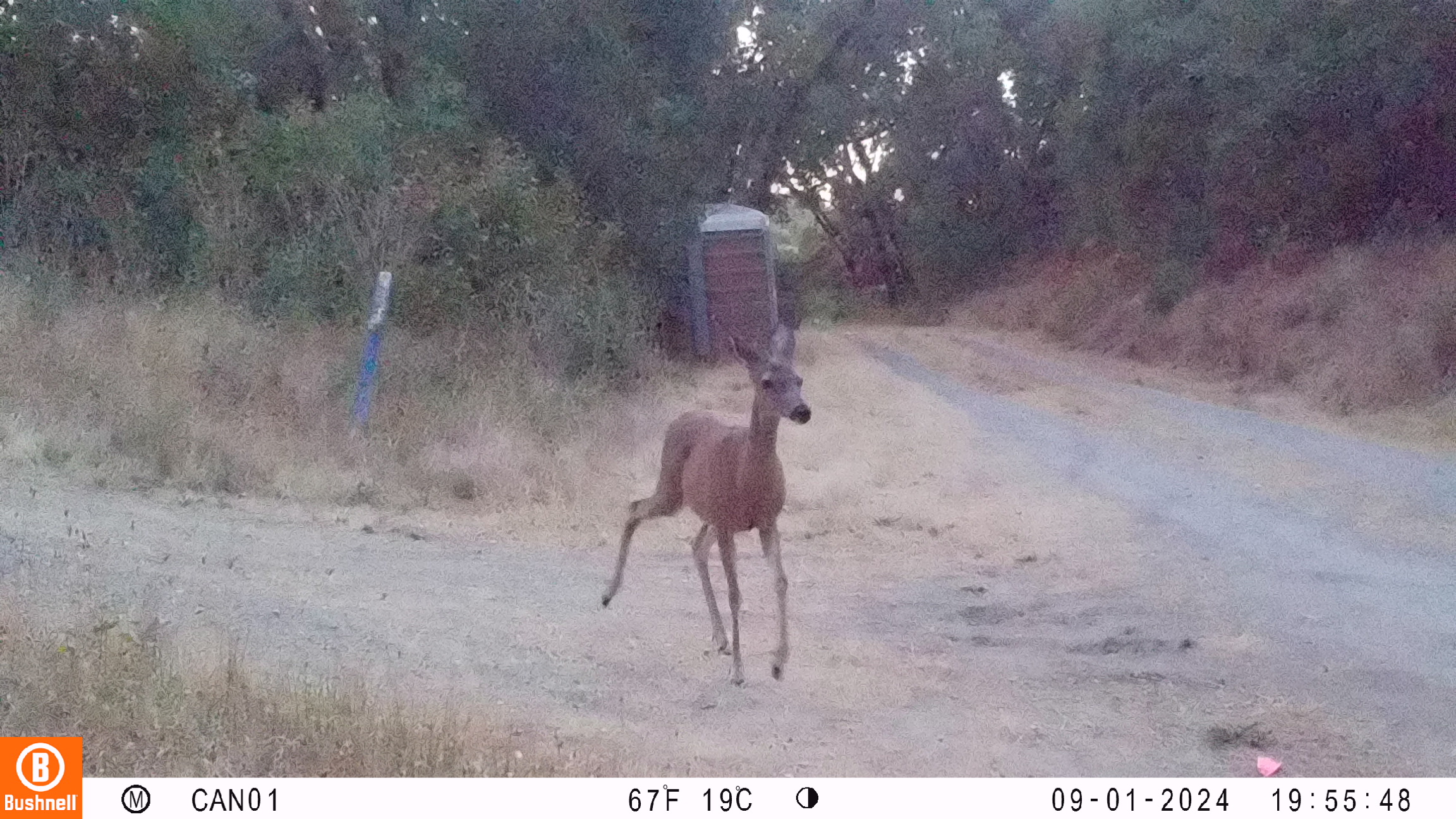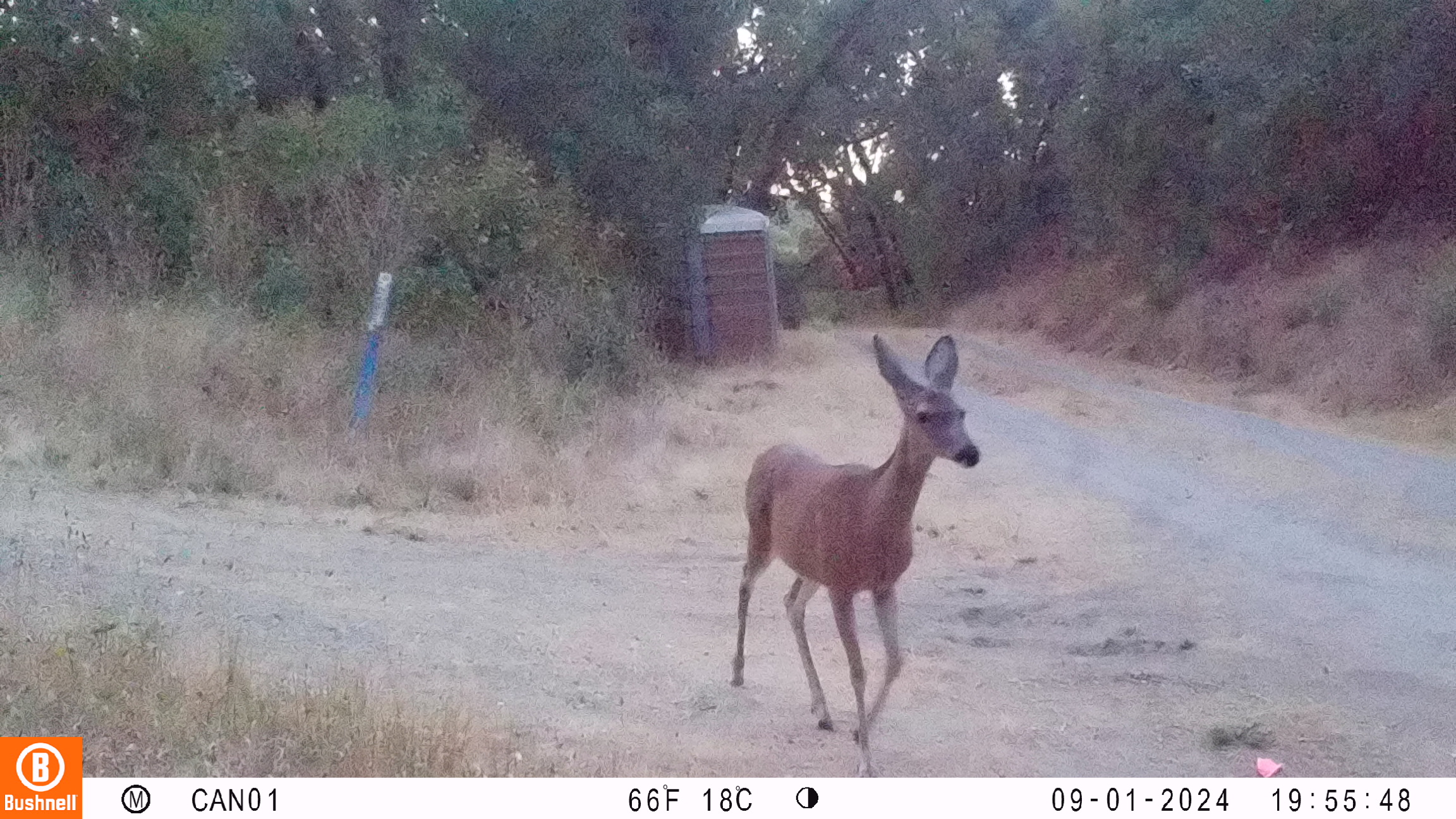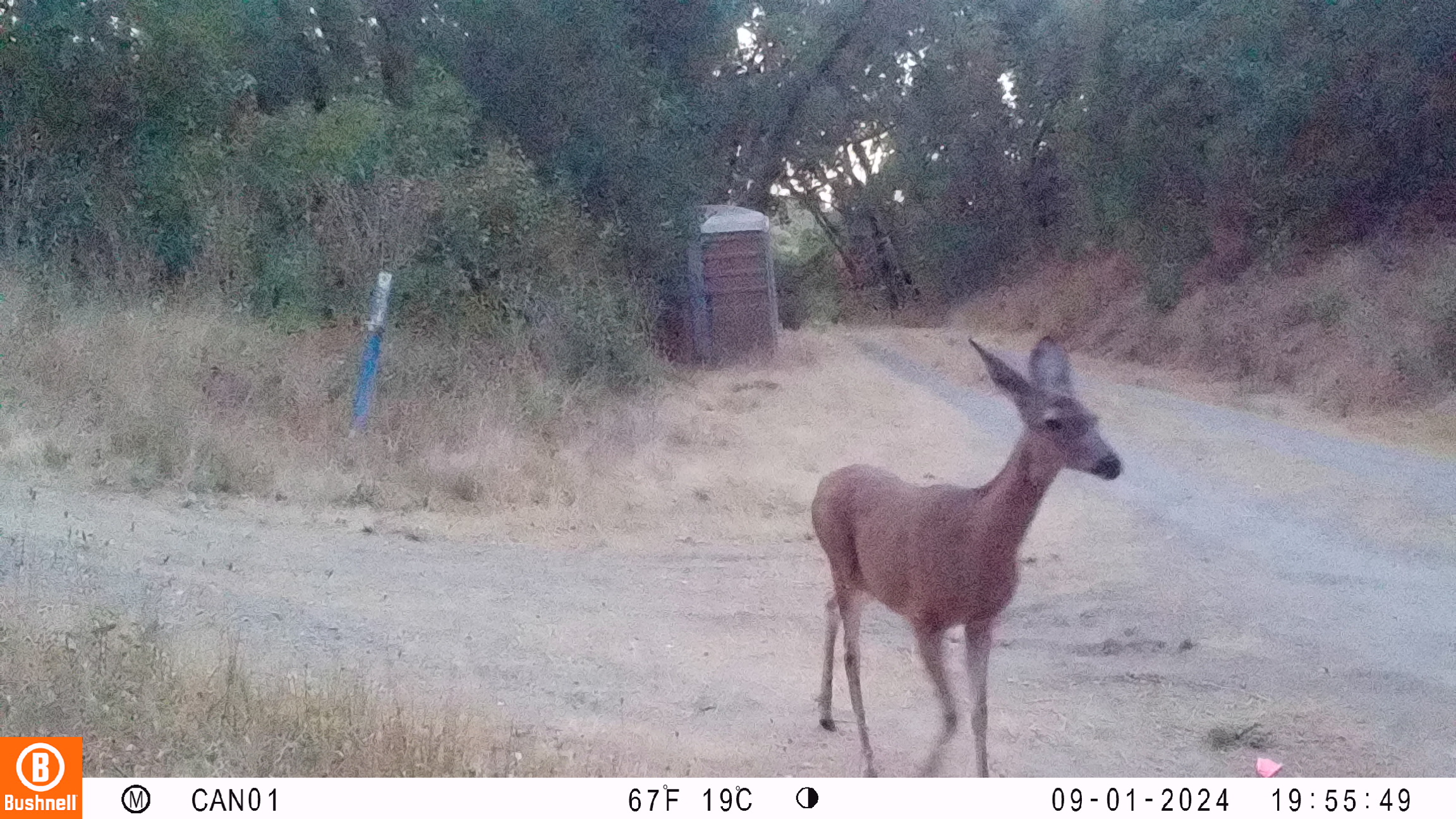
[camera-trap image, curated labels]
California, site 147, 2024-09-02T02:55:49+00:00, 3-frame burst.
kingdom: Animalia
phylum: Chordata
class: Mammalia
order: Artiodactyla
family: Cervidae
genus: Odocoileus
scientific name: Odocoileus hemionus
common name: mule deer